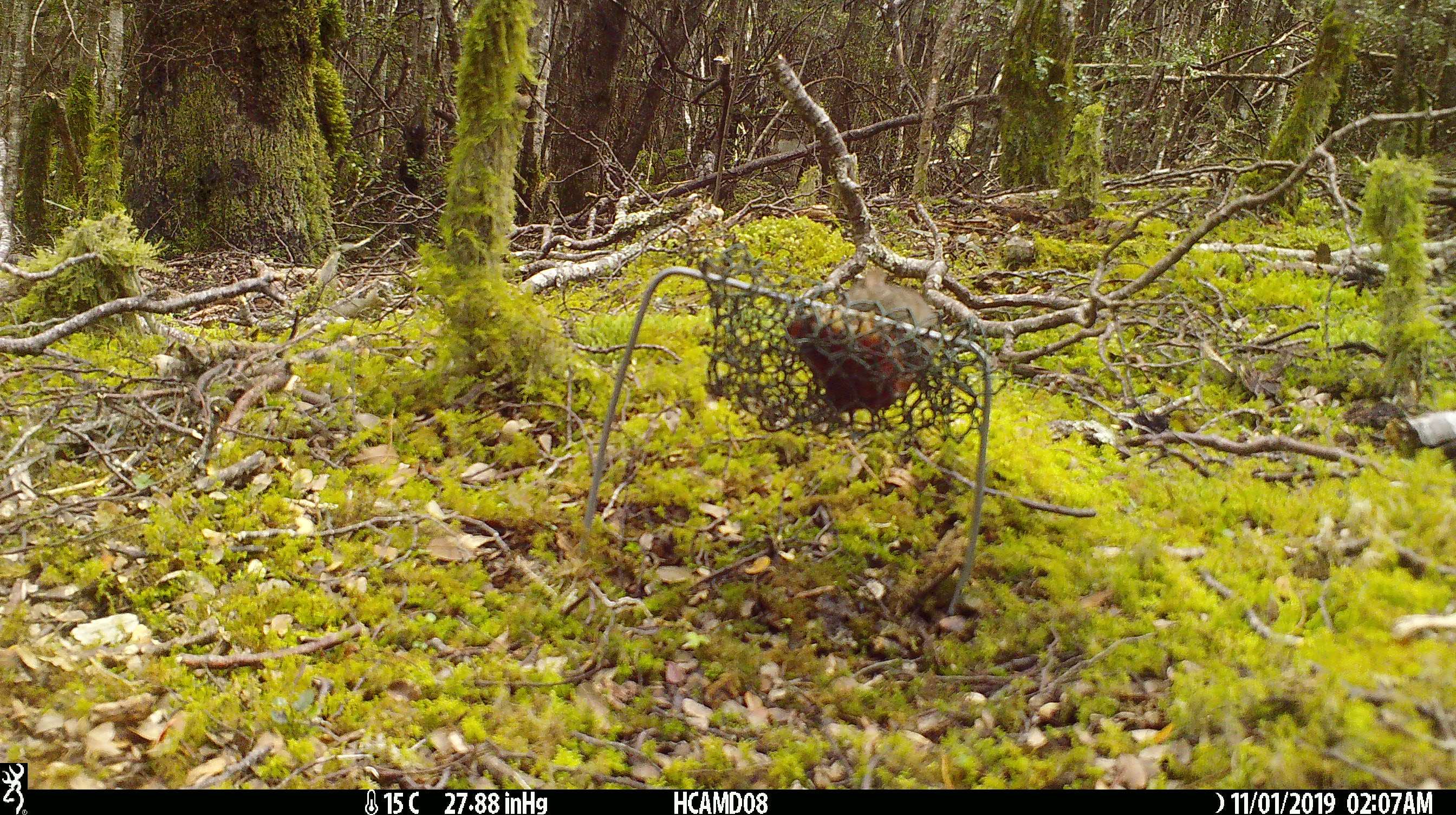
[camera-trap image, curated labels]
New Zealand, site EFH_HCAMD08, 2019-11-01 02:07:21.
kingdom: Animalia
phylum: Chordata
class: Mammalia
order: Rodentia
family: Muridae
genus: Mus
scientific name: Mus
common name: mouse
Mouse (Mus).